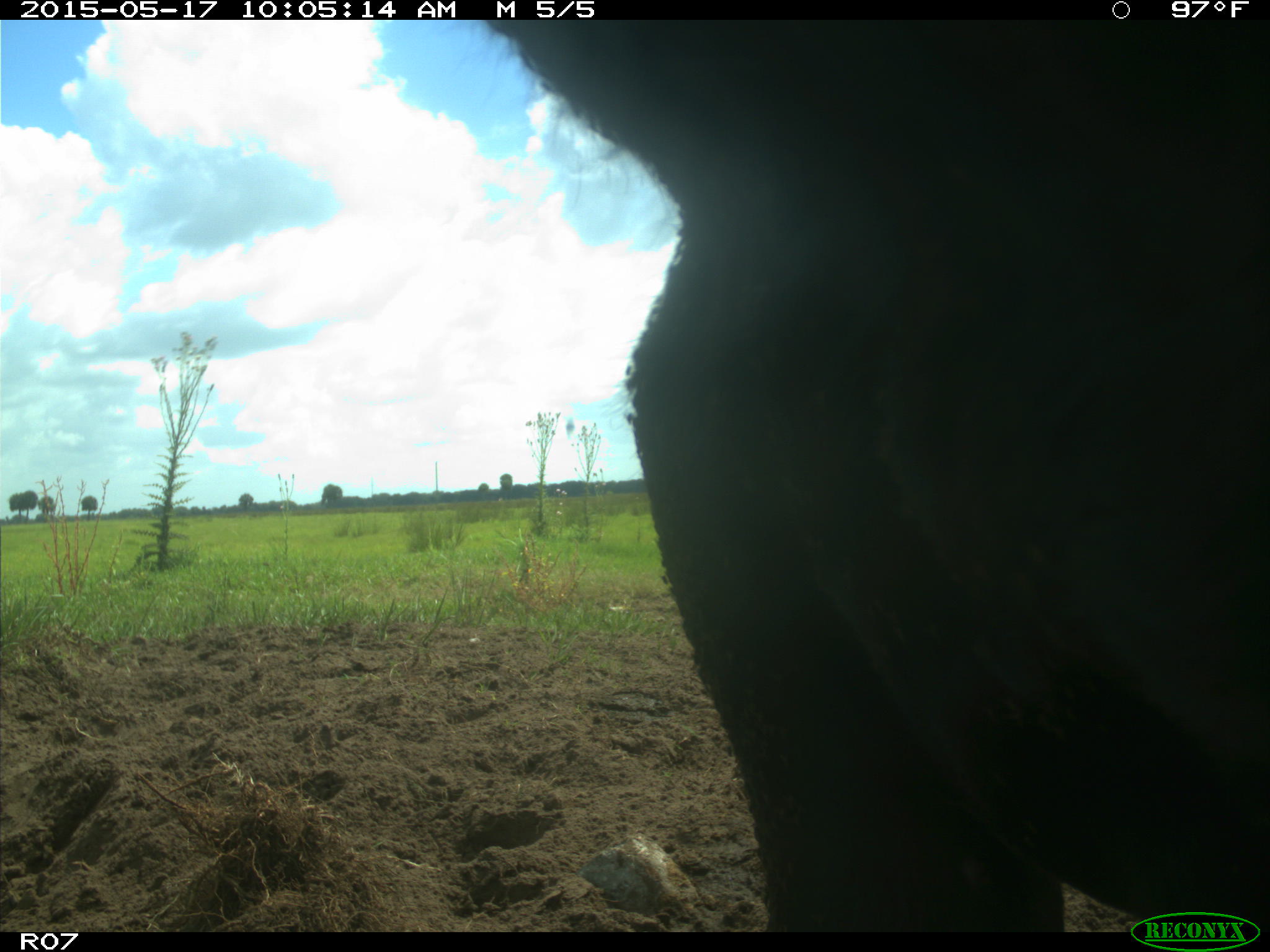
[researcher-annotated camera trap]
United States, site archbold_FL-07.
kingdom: Animalia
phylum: Chordata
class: Mammalia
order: Artiodactyla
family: Bovidae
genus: Bos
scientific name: Bos taurus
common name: domestic cow